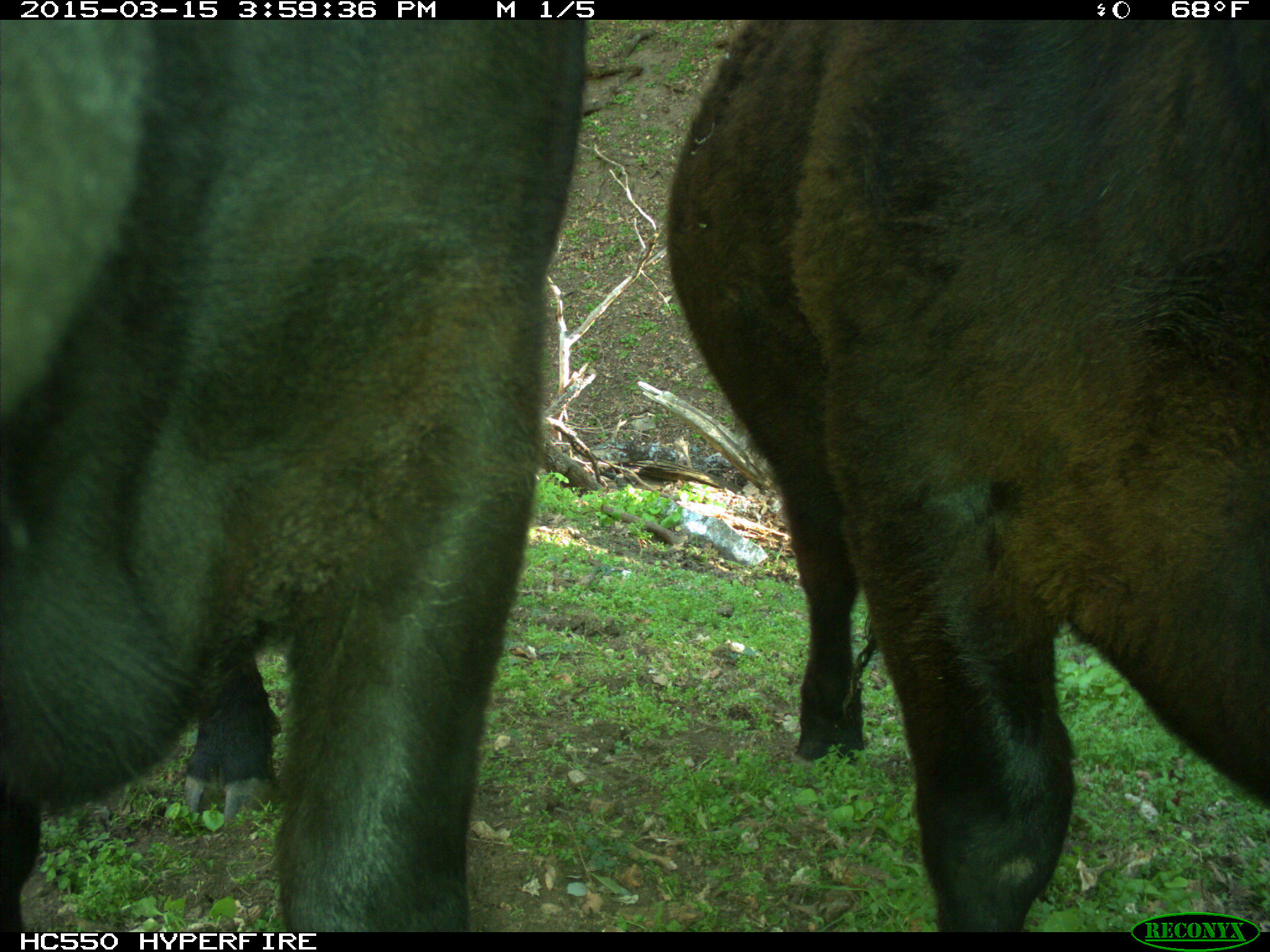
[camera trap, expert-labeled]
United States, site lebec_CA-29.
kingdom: Animalia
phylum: Chordata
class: Mammalia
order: Artiodactyla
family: Bovidae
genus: Bos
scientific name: Bos taurus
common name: domestic cow